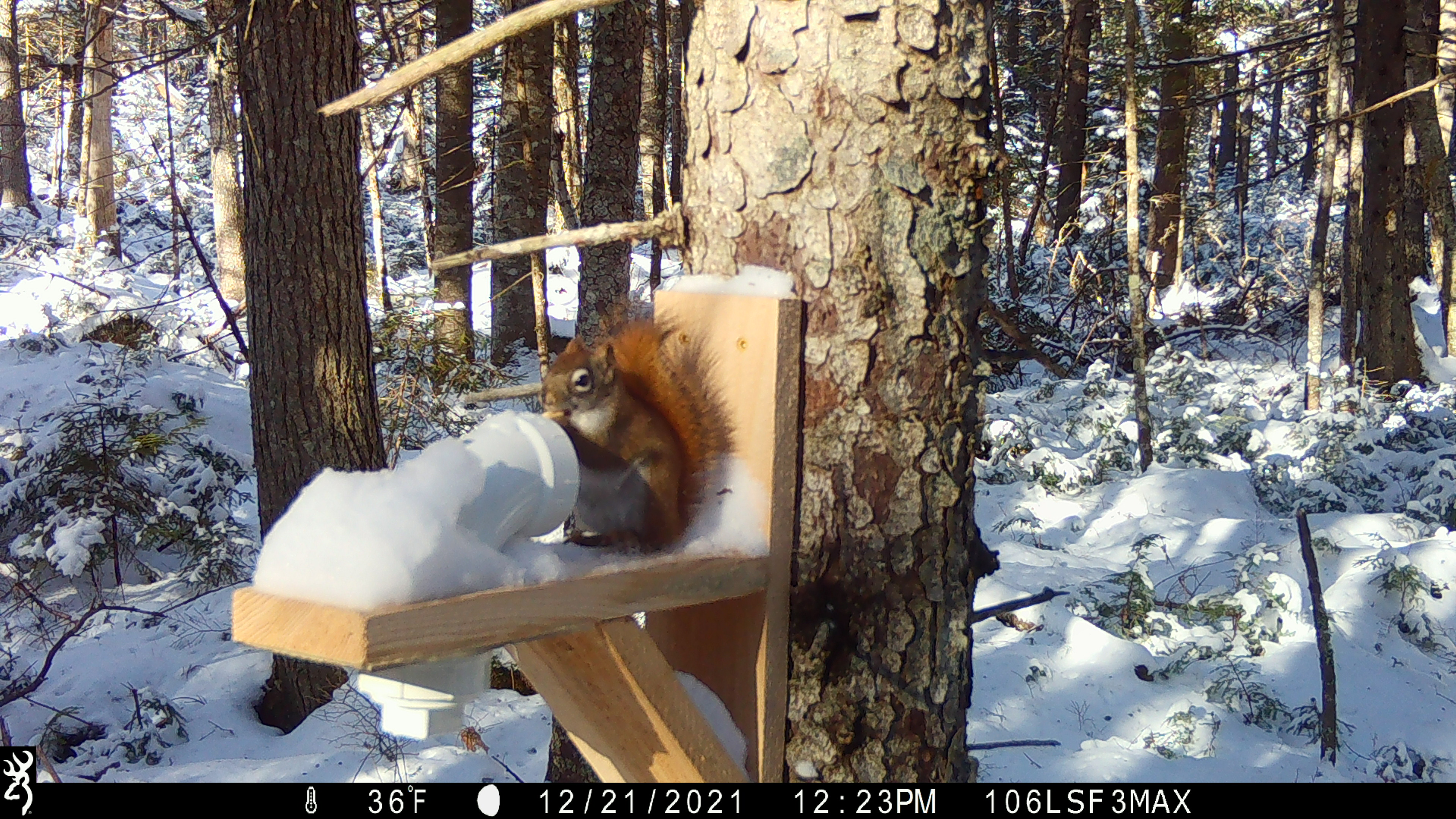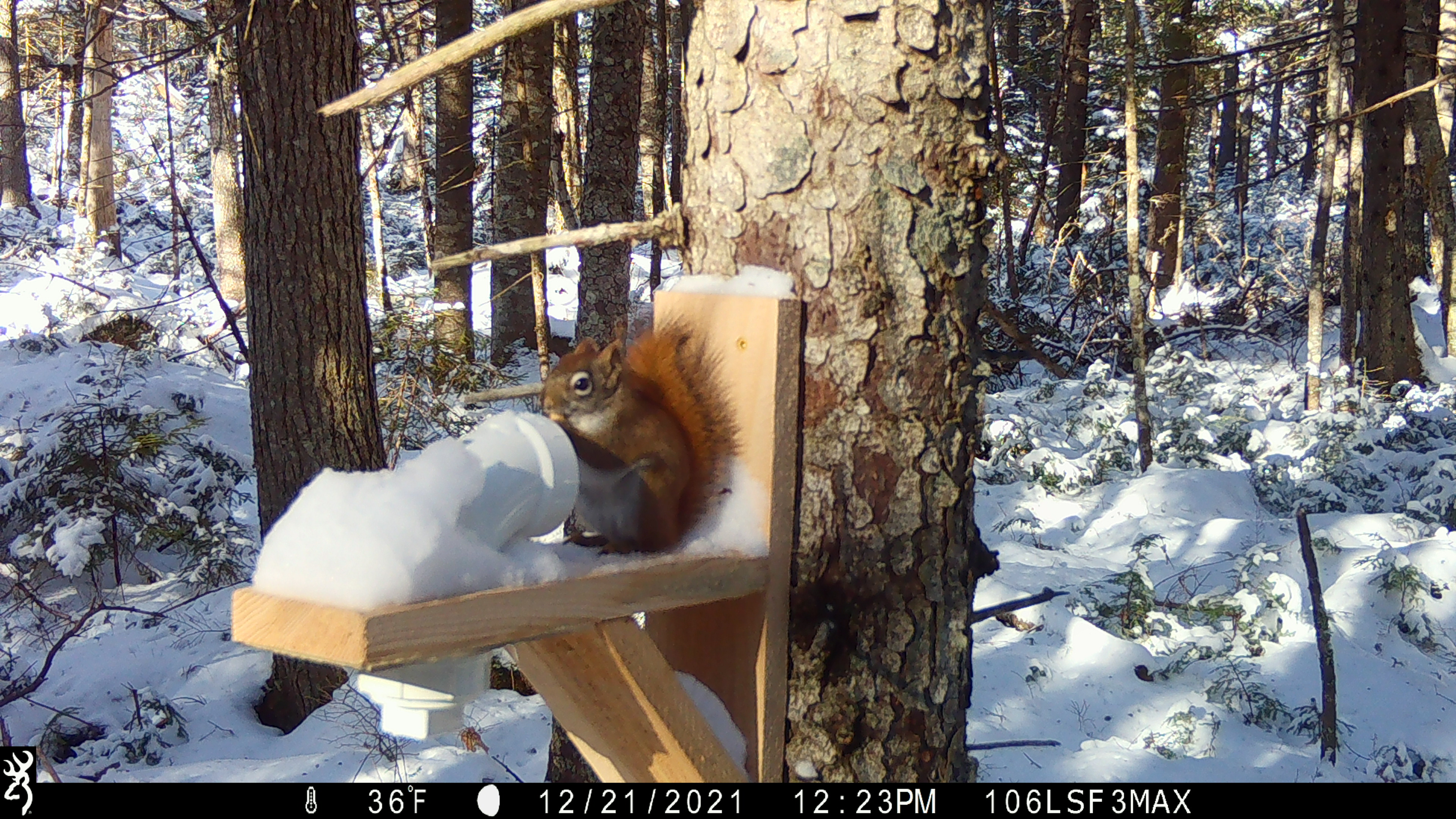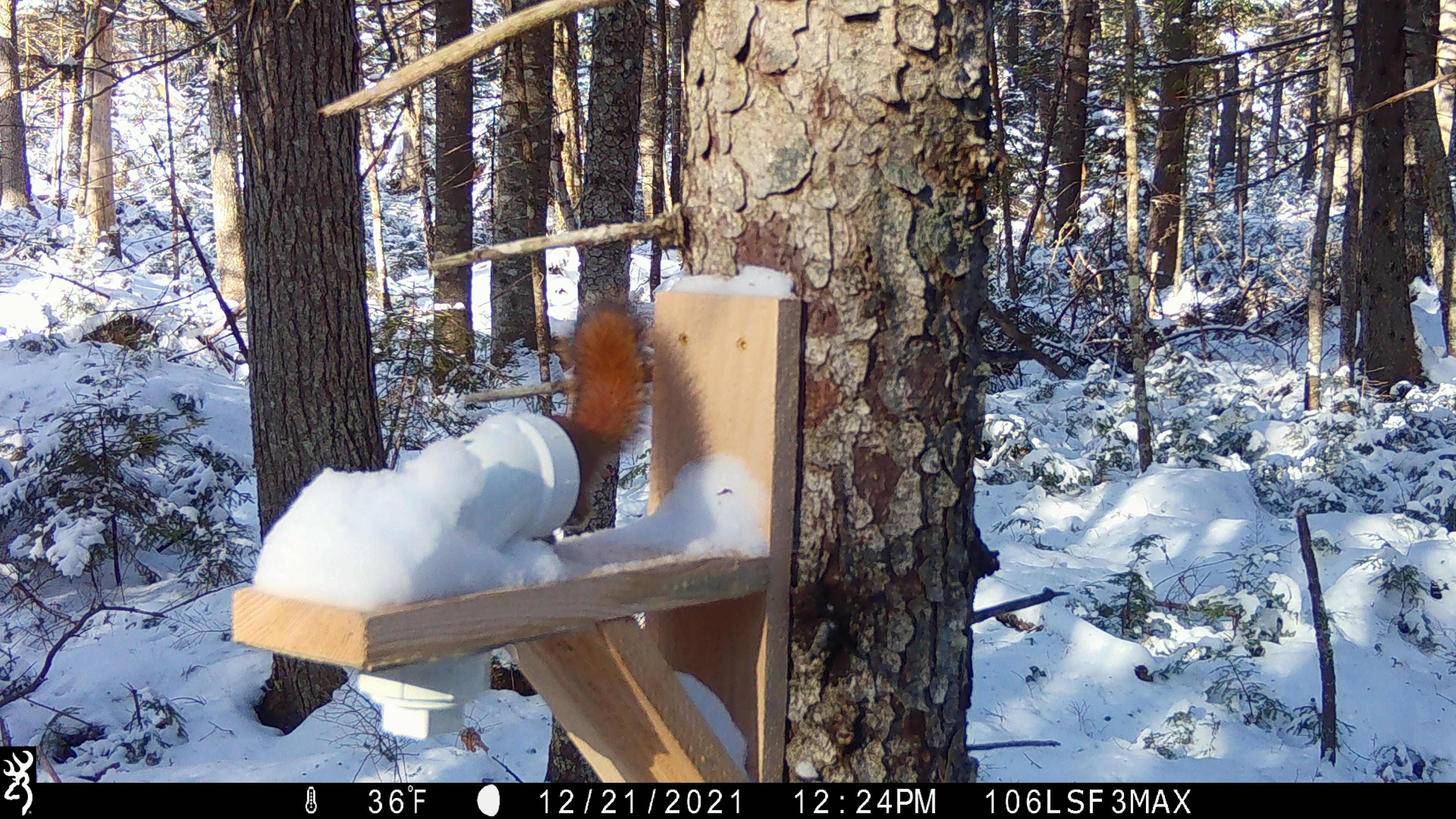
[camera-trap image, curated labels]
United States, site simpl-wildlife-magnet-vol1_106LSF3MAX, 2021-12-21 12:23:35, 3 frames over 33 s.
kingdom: Animalia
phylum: Chordata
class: Mammalia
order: Rodentia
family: Sciuridae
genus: Tamiasciurus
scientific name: Tamiasciurus hudsonicus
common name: red squirrel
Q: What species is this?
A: Red squirrel (Tamiasciurus hudsonicus).